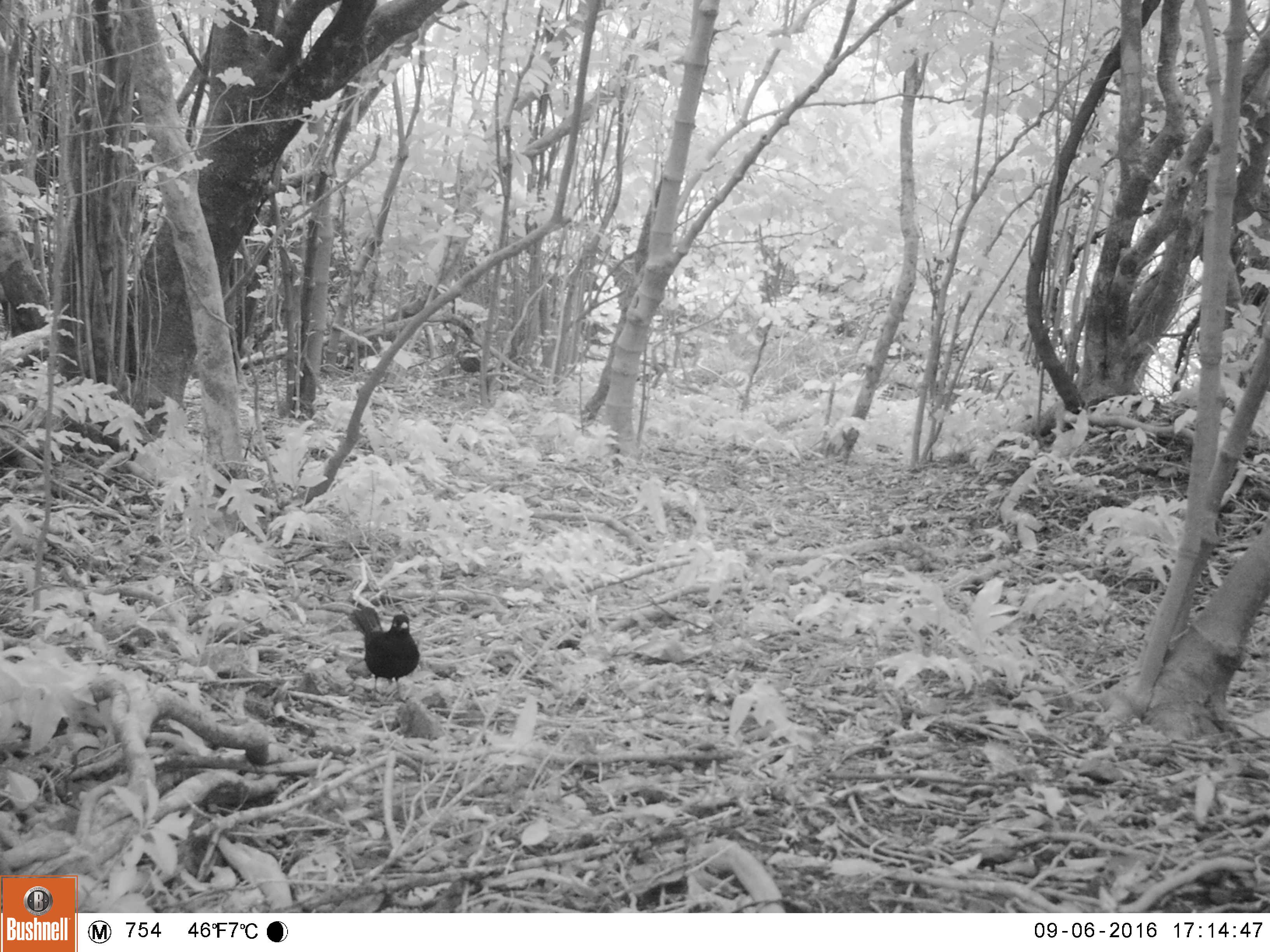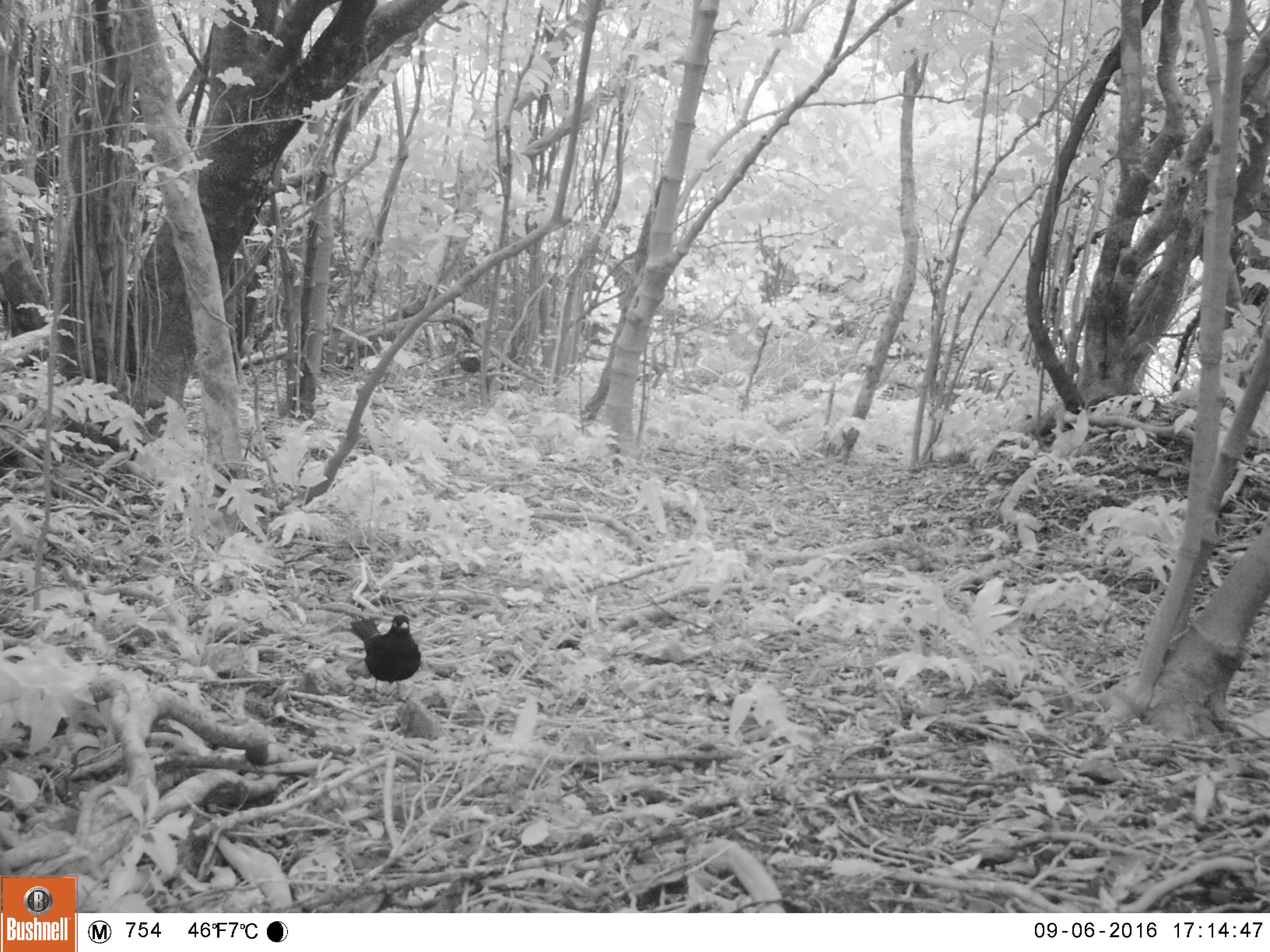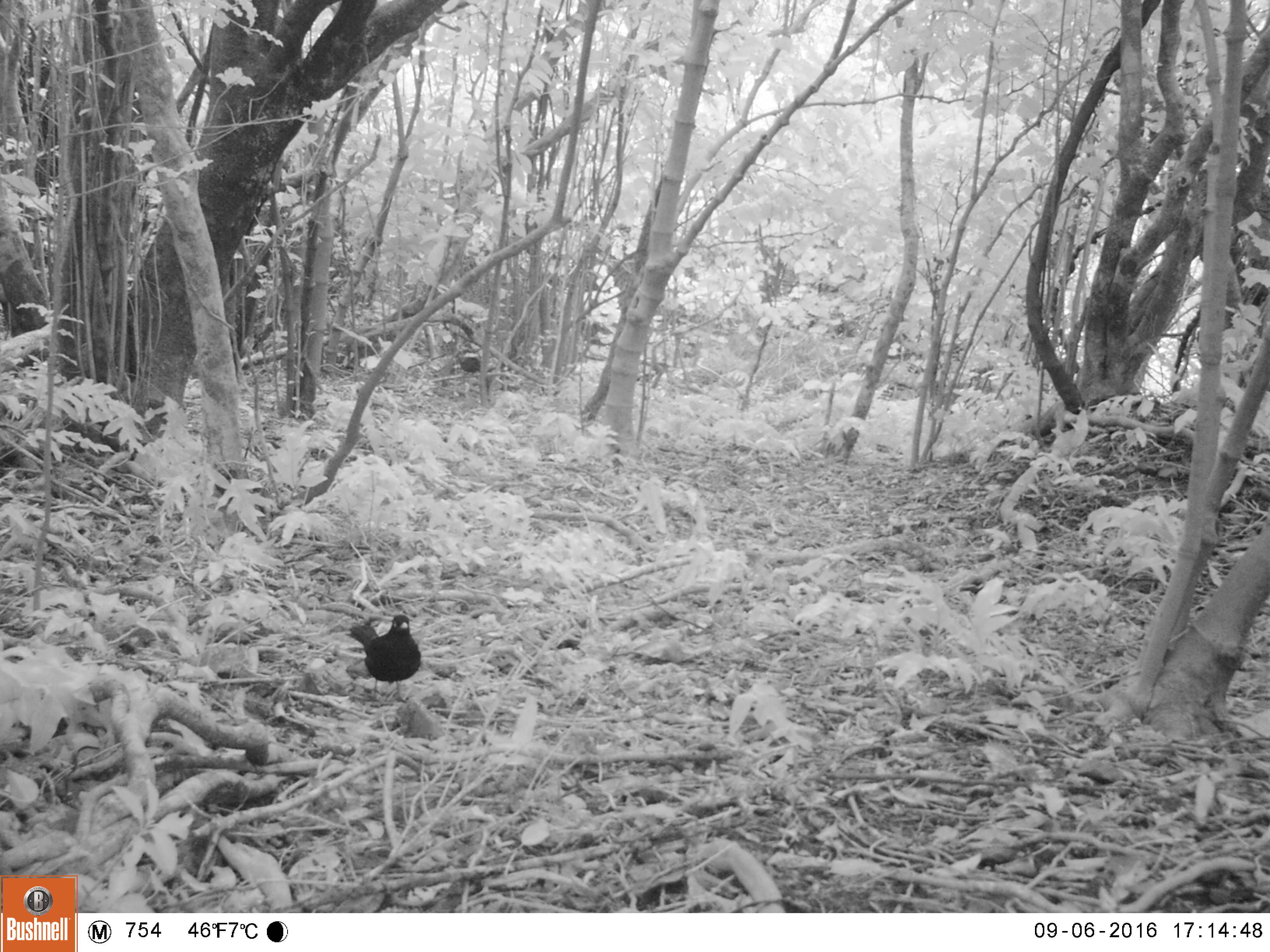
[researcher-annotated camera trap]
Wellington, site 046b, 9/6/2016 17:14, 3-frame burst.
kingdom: Animalia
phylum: Chordata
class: Aves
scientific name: Aves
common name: bird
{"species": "bird (Aves)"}